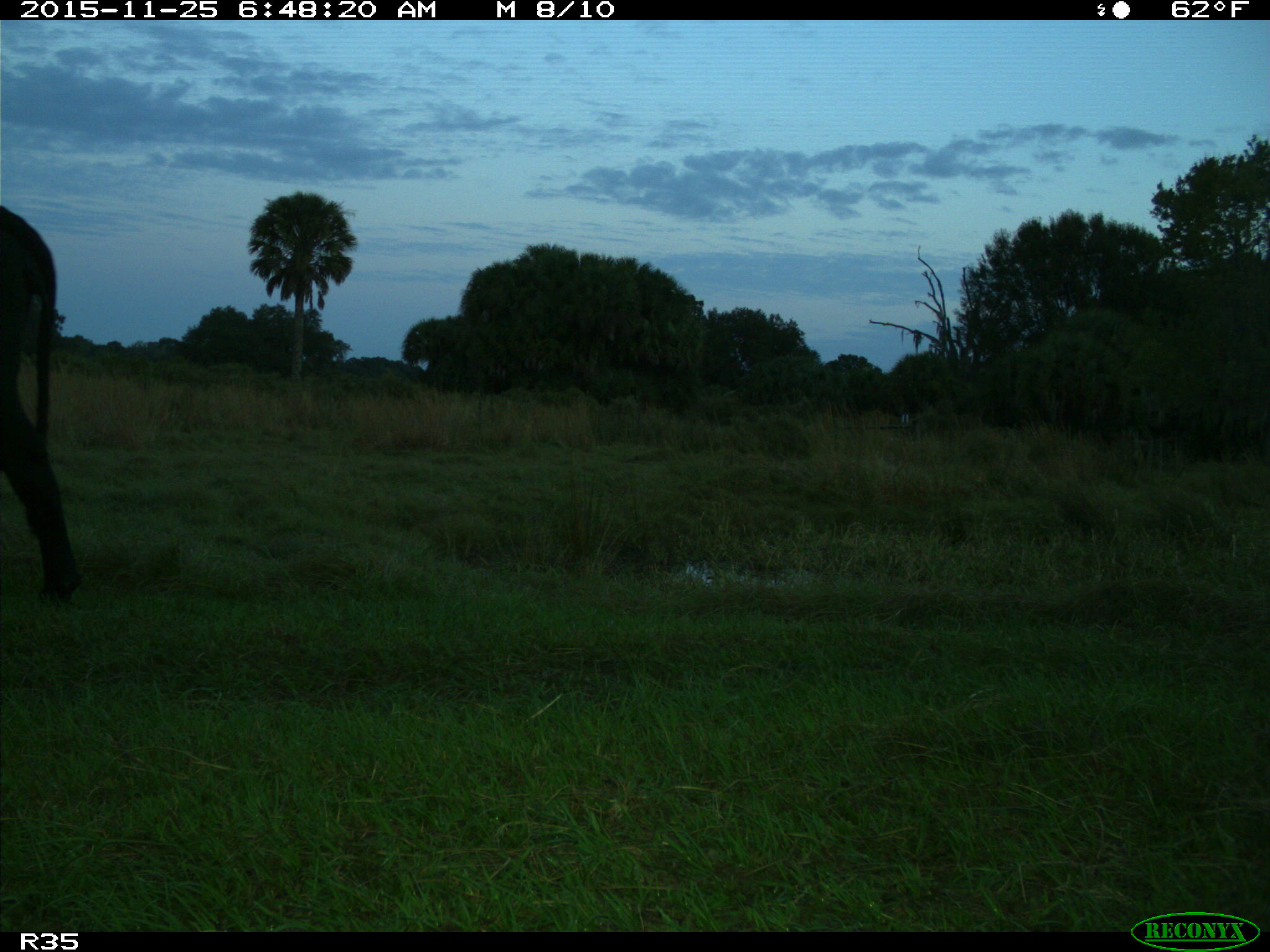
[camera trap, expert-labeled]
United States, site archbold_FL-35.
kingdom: Animalia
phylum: Chordata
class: Mammalia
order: Artiodactyla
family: Bovidae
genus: Bos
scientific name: Bos taurus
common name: domestic cow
Bos taurus (domestic cow).